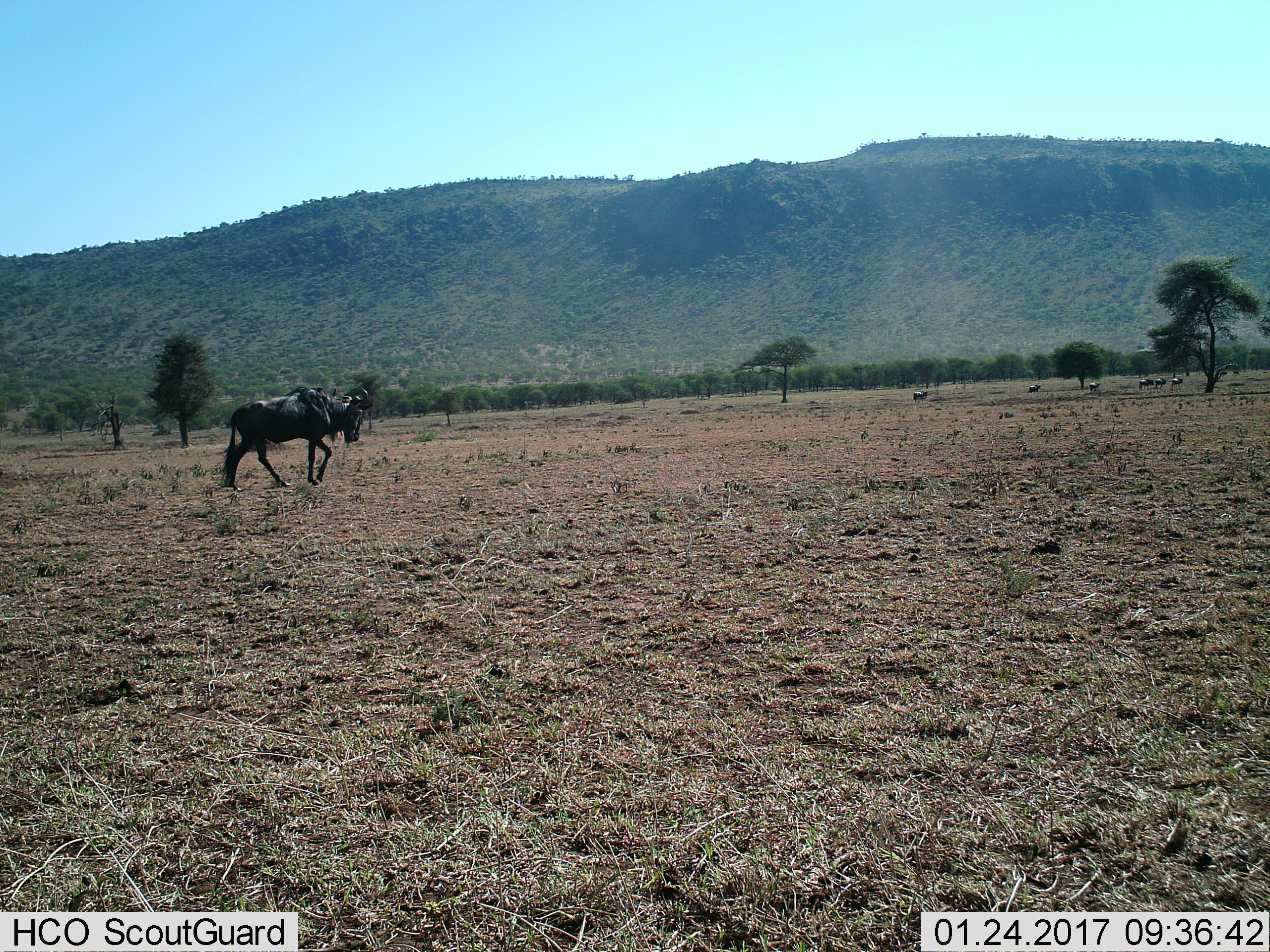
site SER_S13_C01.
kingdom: Animalia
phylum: Chordata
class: Mammalia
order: Artiodactyla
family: Bovidae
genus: Connochaetes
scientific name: Connochaetes taurinus taurinus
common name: blue wildebeest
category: wildebeestblue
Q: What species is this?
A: Wildebeestblue (blue wildebeest) (Connochaetes taurinus taurinus).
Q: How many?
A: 7.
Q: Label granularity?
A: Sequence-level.